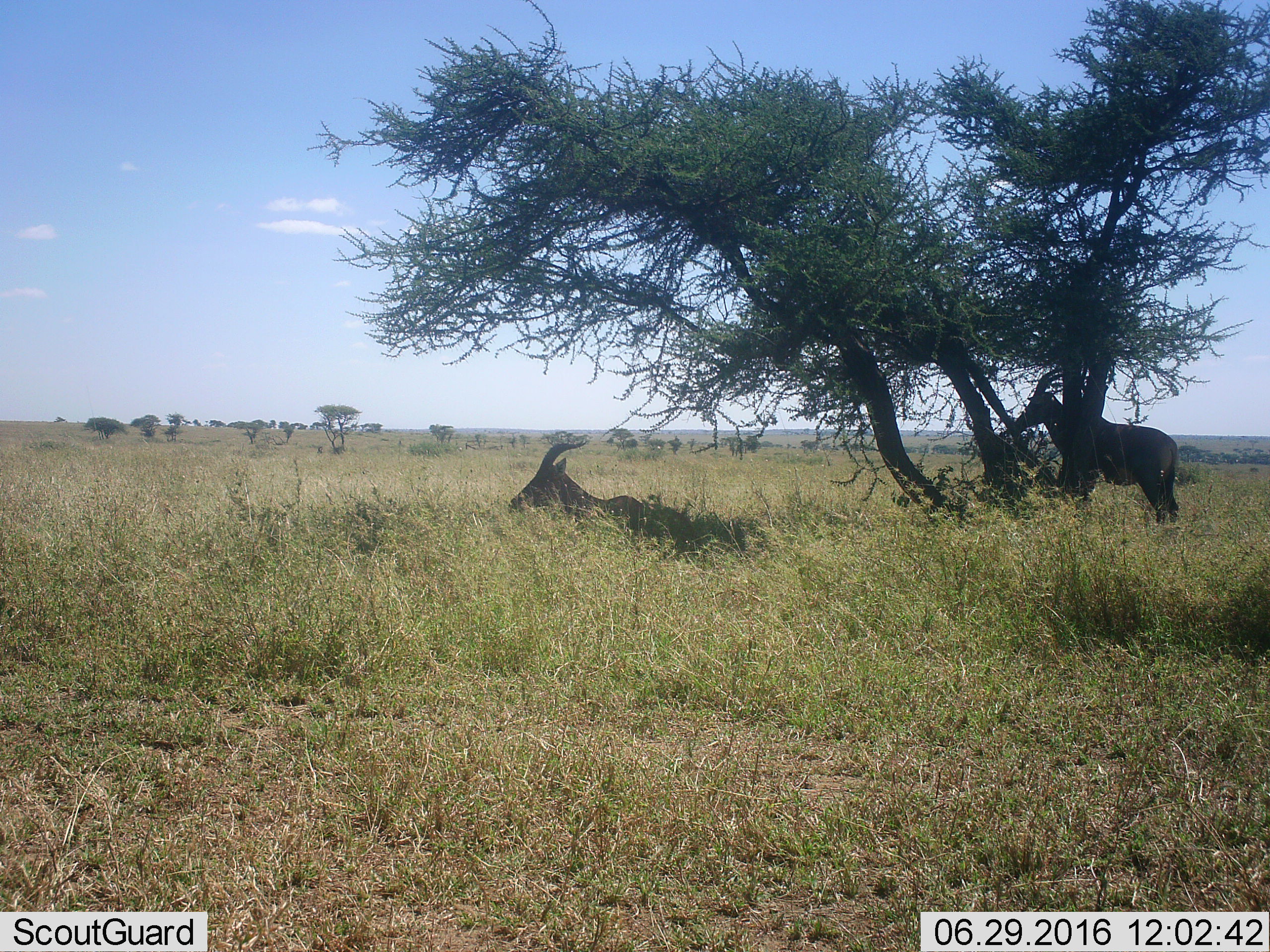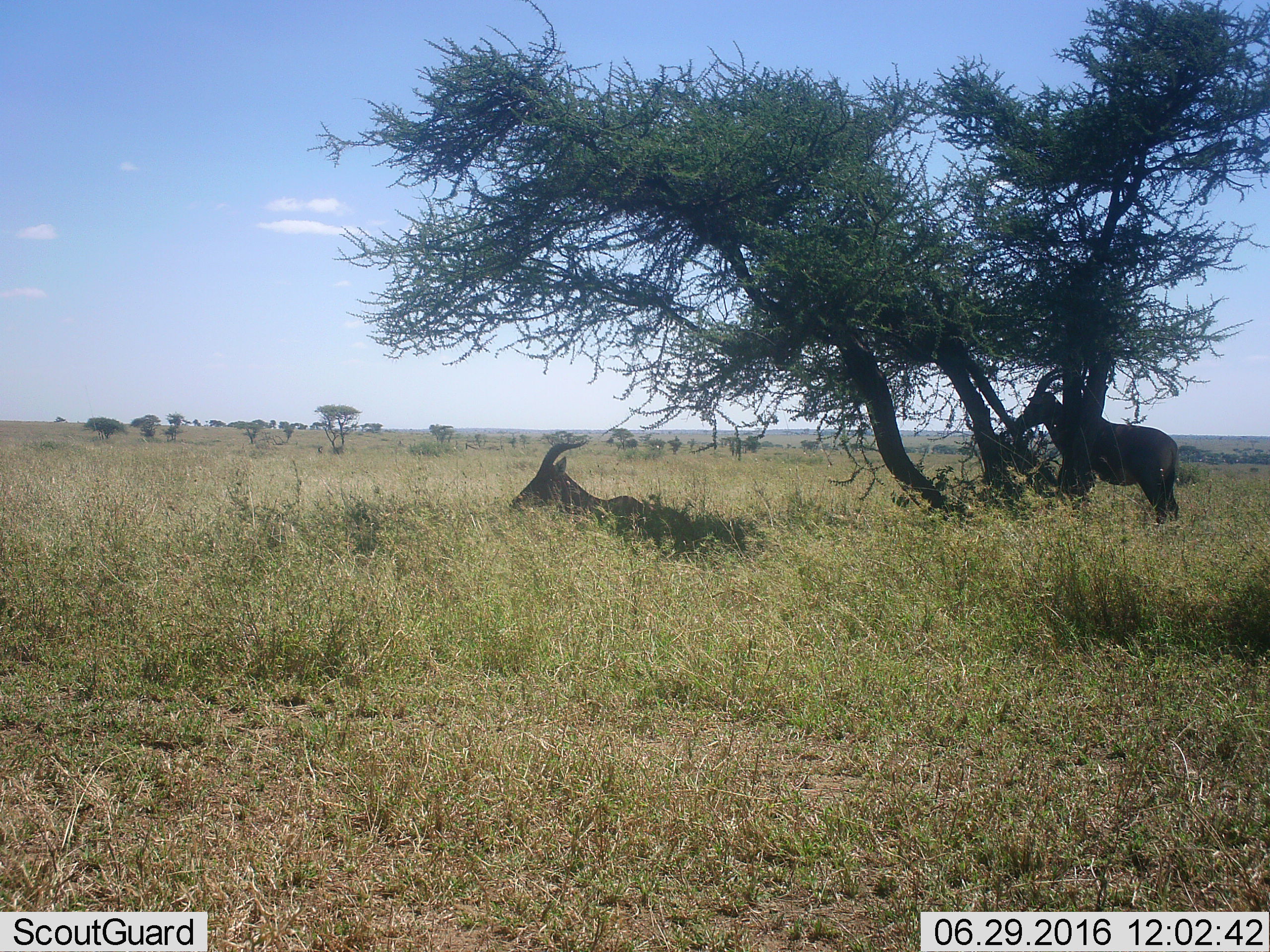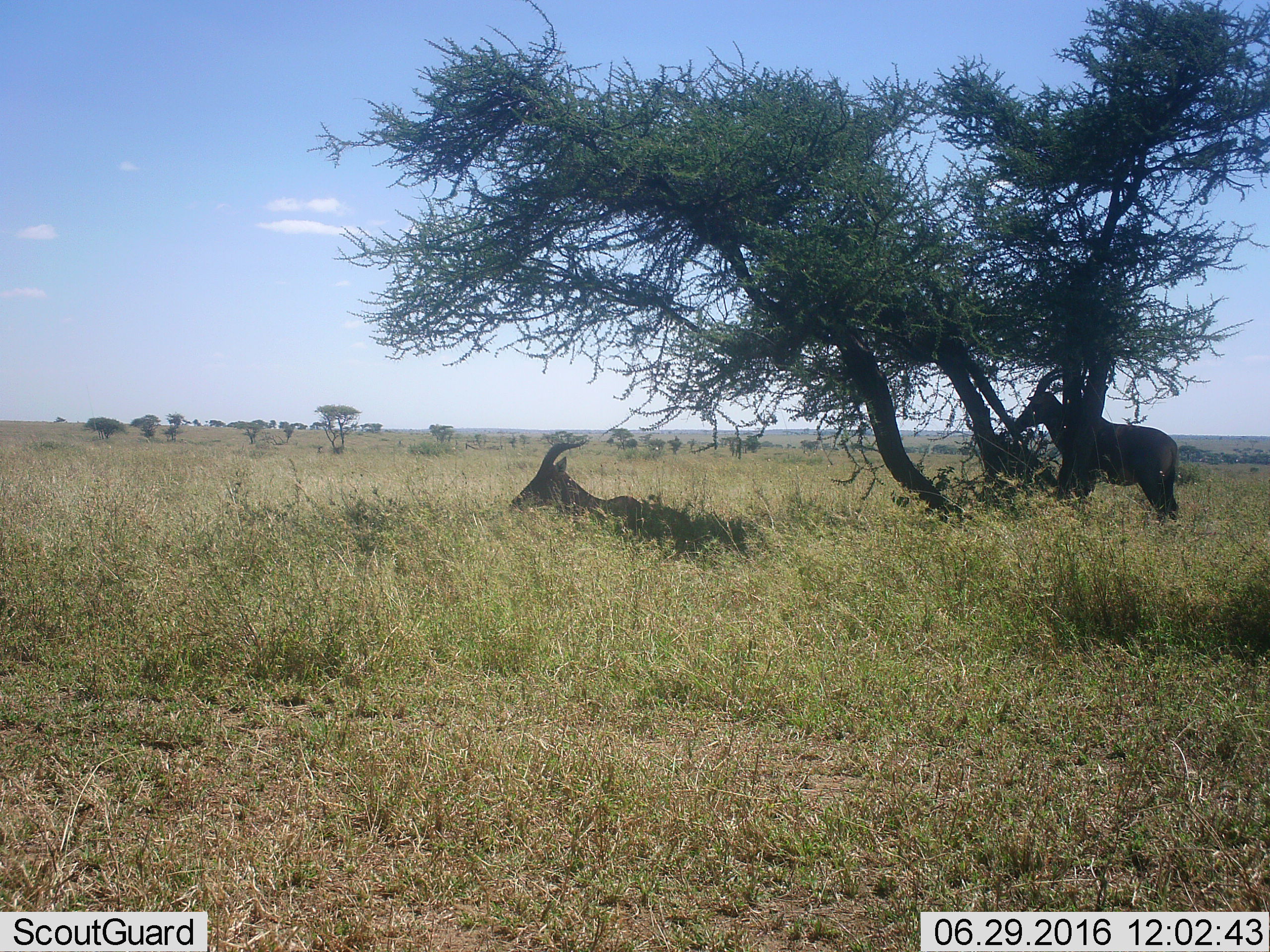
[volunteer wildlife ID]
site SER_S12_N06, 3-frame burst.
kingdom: Animalia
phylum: Chordata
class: Mammalia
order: Artiodactyla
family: Bovidae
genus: Damaliscus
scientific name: Damaliscus lunatus jimela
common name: topi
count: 2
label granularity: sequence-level